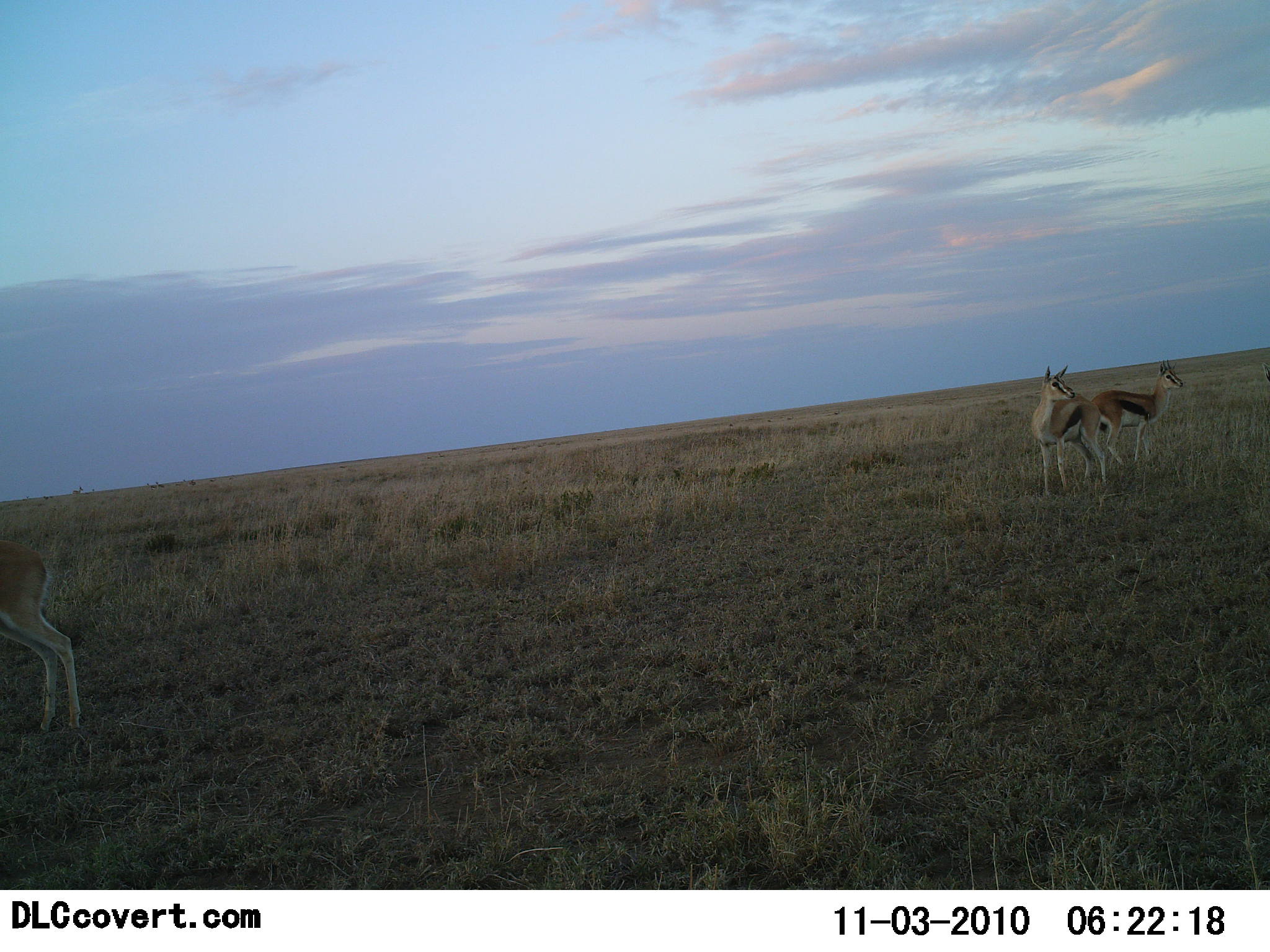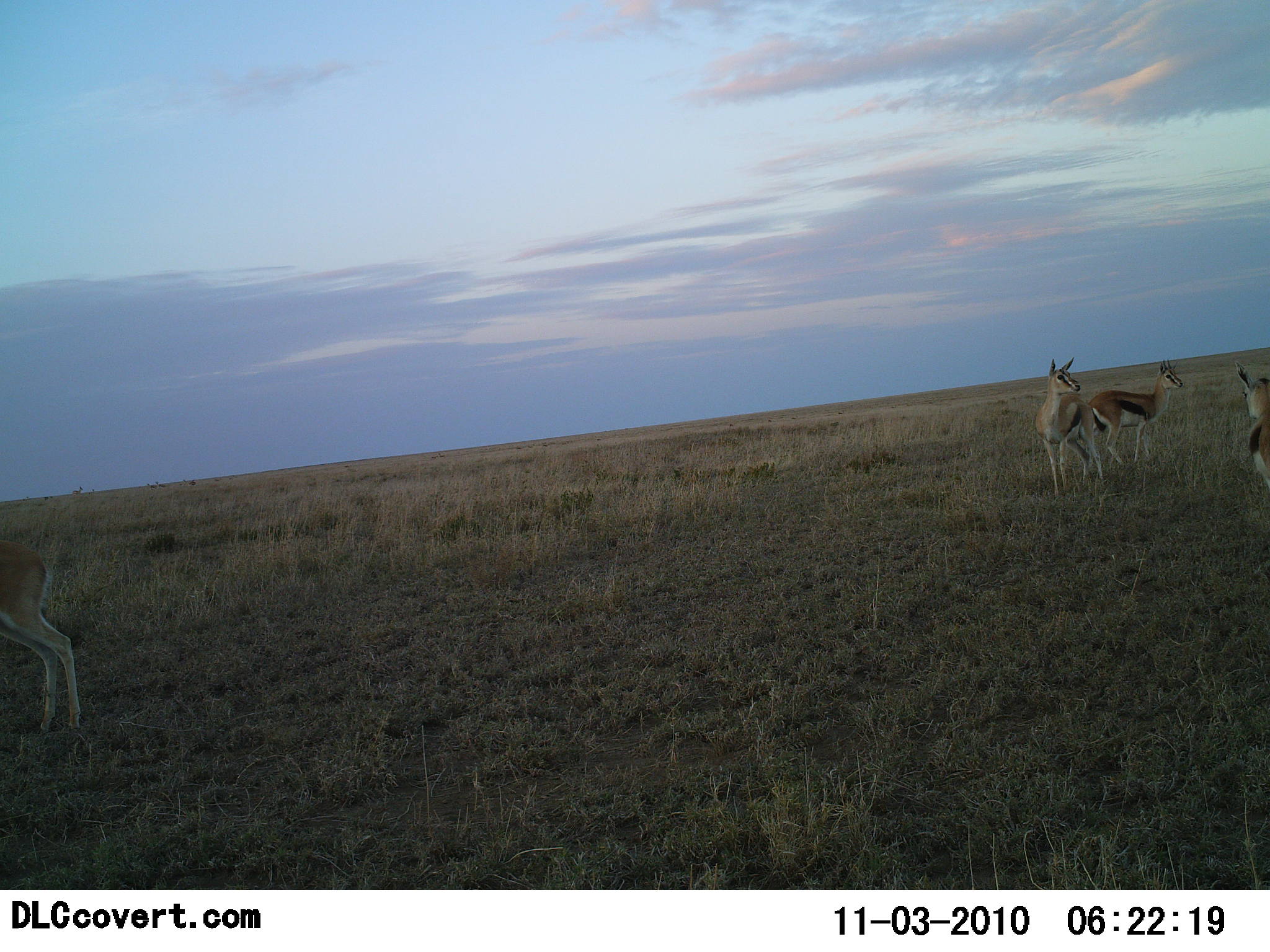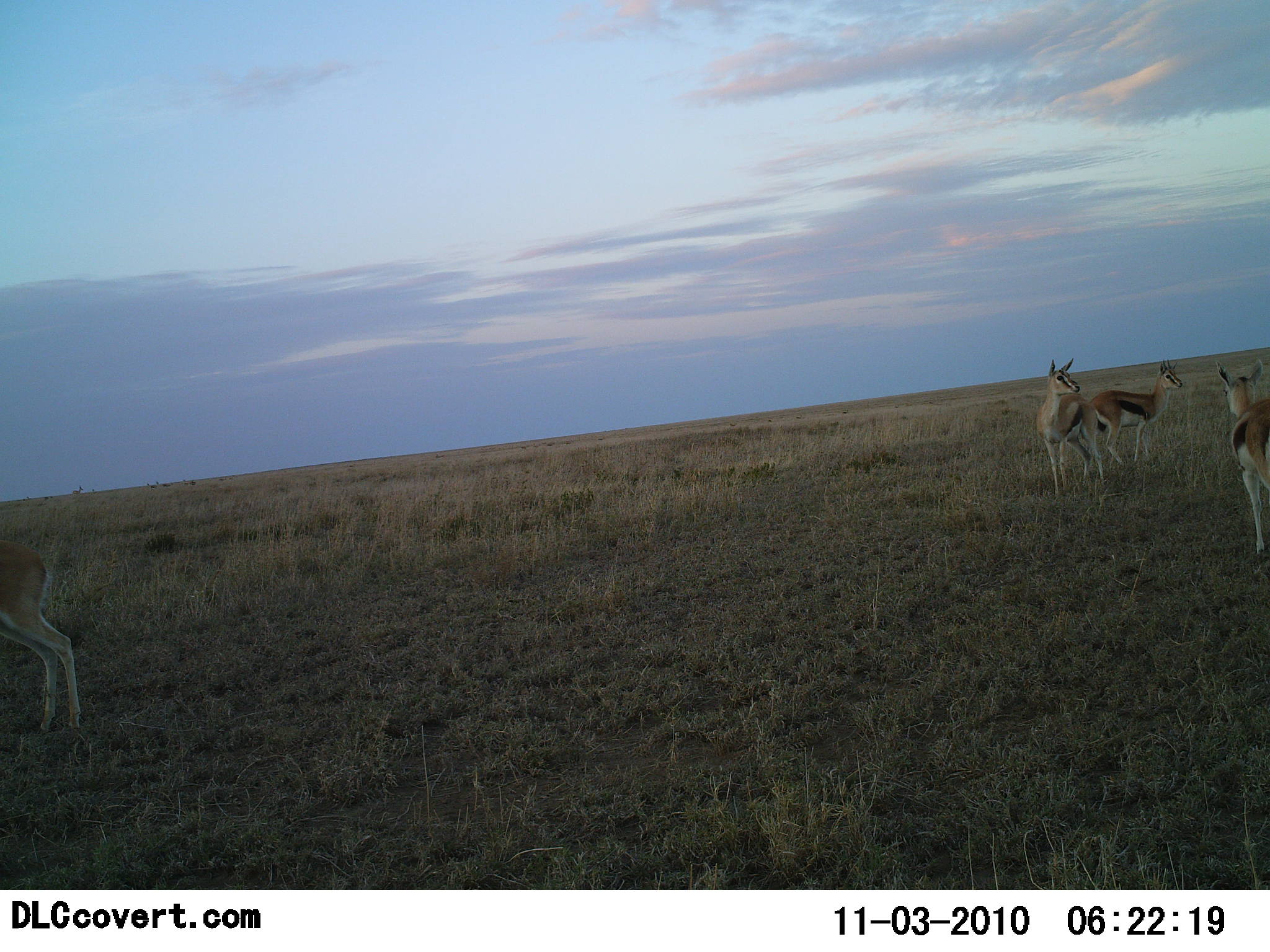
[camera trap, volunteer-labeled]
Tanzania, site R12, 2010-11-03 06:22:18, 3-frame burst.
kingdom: Animalia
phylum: Chordata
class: Mammalia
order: Artiodactyla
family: Bovidae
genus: Eudorcas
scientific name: Eudorcas thomsonii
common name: thomson's gazelle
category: gazellethomsons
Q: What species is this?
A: Gazellethomsons (thomson's gazelle) (Eudorcas thomsonii).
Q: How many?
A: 4.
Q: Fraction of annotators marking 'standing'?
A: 95%.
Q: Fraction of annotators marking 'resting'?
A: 5%.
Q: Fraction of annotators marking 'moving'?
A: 50%.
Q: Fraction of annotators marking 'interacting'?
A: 0%.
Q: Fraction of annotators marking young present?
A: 0%.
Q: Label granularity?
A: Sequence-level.